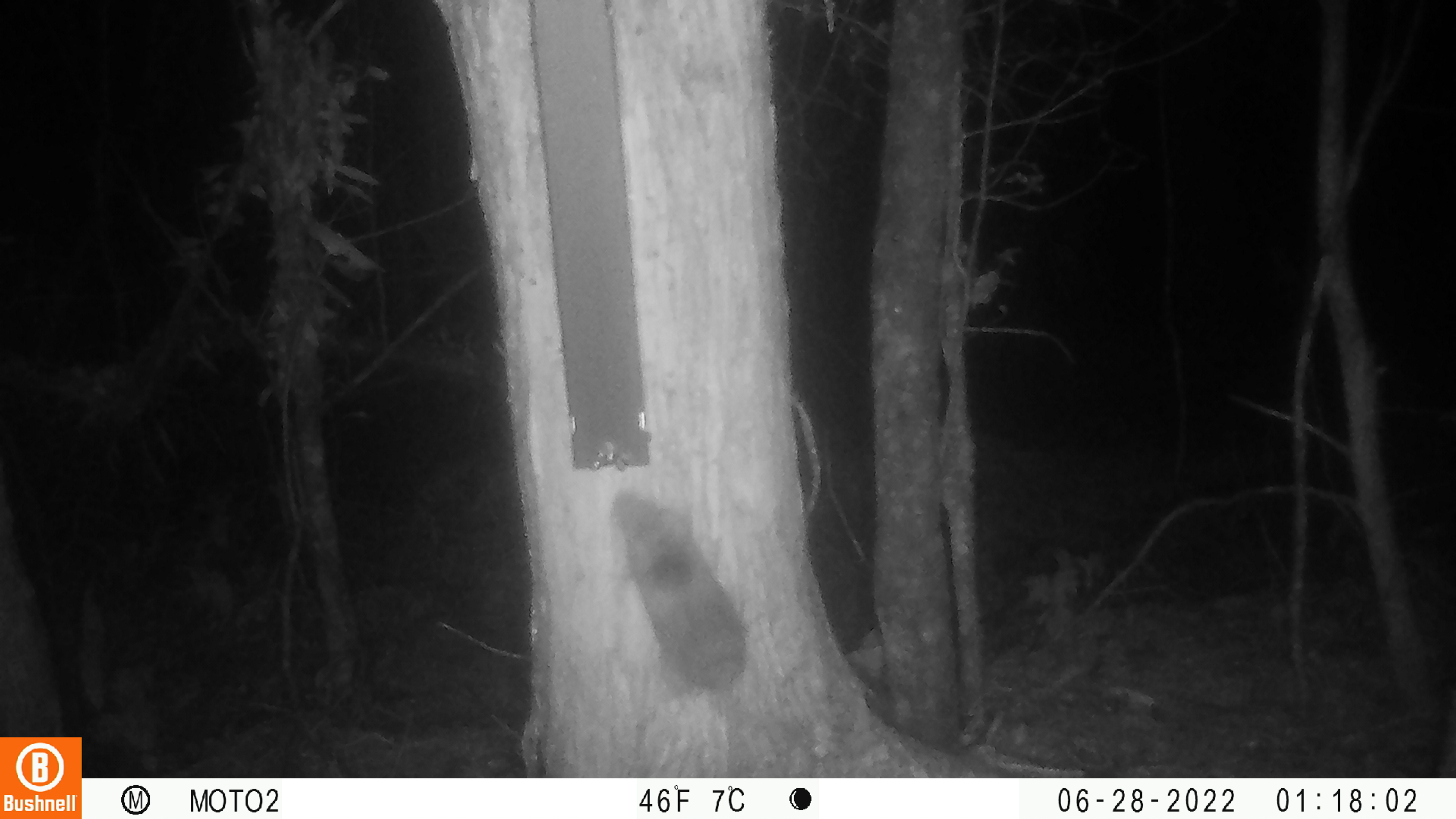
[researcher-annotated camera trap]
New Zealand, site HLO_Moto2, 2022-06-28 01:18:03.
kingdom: Animalia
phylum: Chordata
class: Mammalia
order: Rodentia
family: Muridae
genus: Rattus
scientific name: Rattus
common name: rat